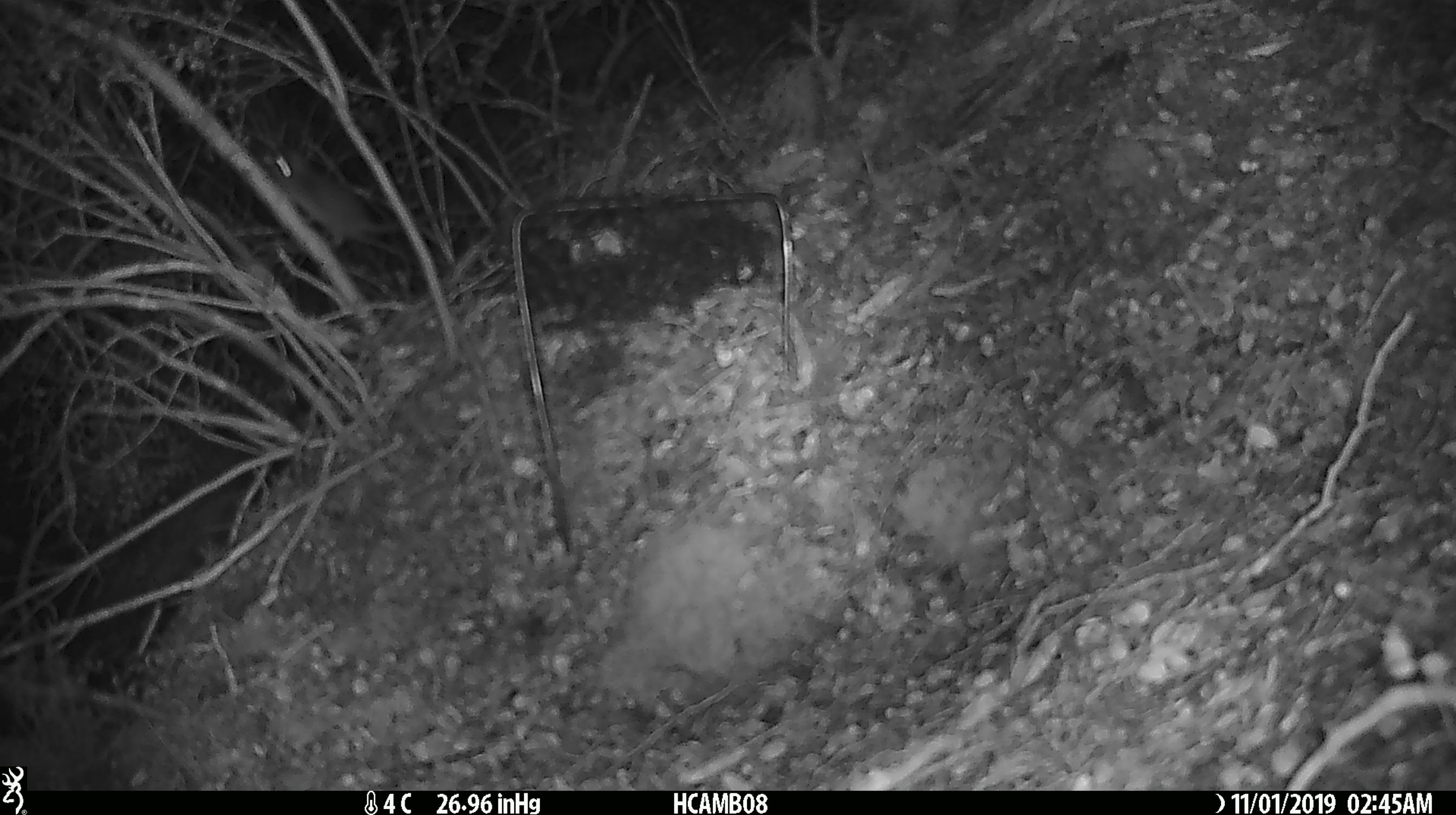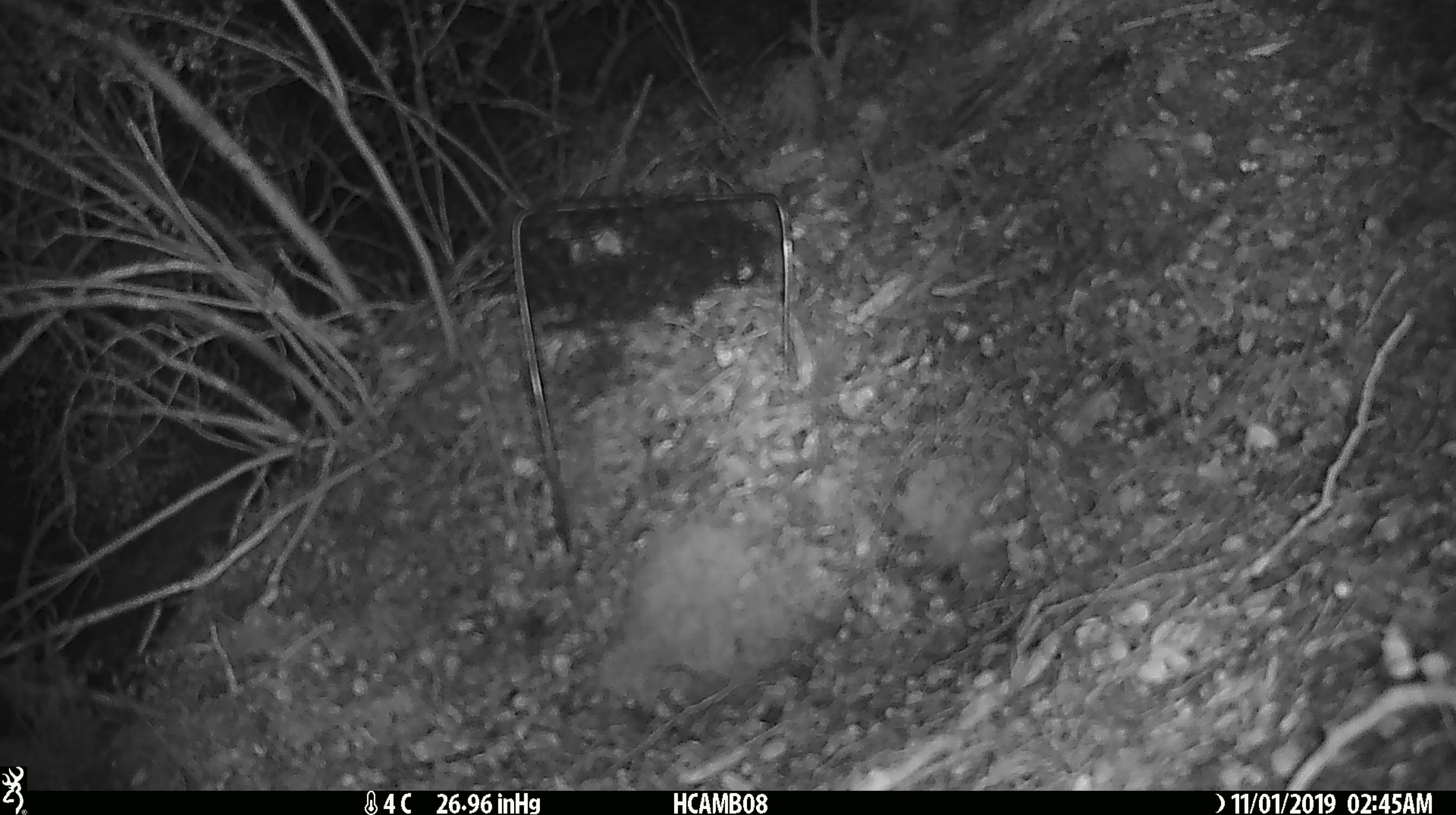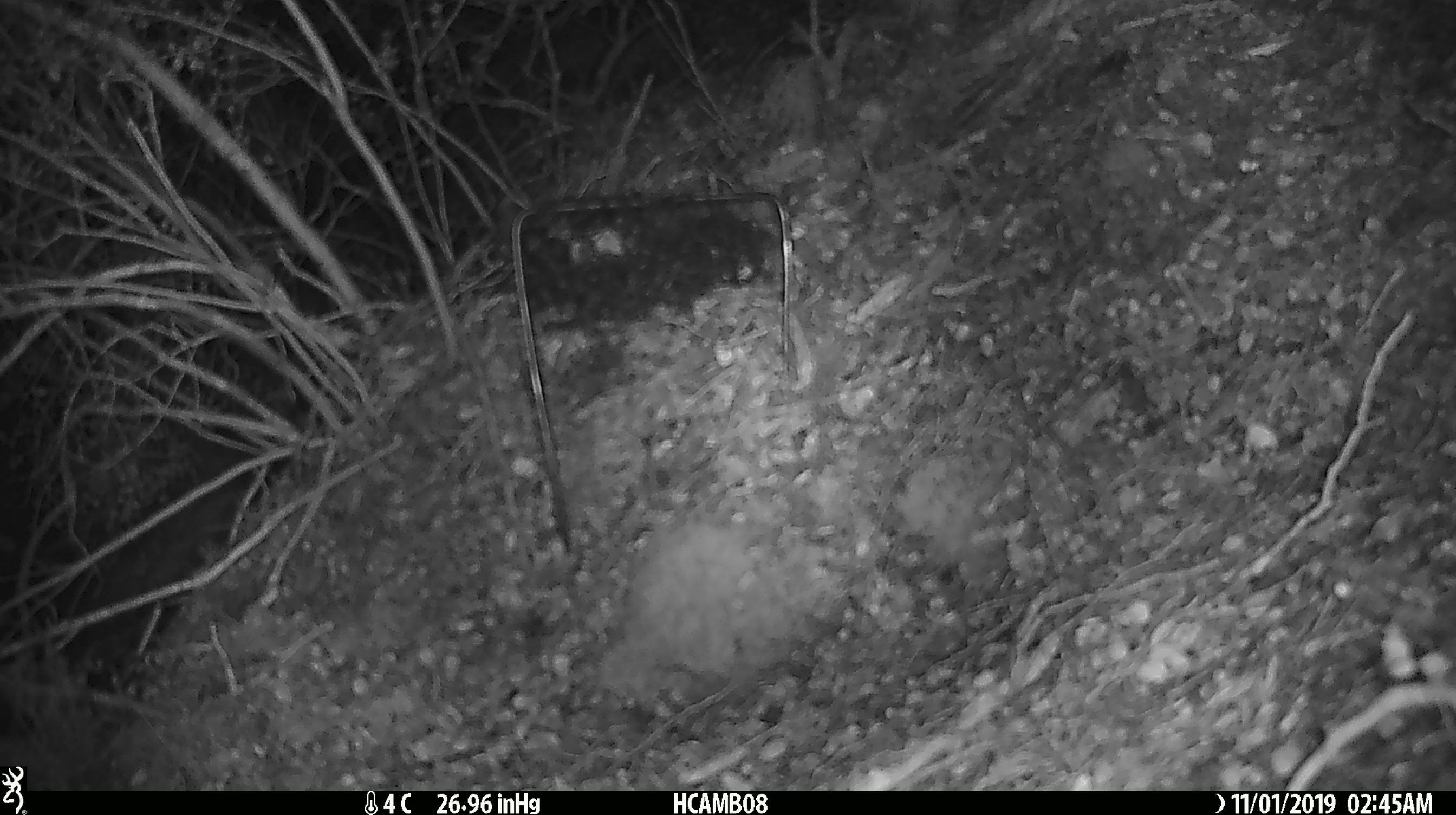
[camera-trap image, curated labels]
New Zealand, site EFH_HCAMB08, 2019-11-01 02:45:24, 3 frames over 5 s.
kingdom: Animalia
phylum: Chordata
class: Mammalia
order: Rodentia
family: Muridae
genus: Mus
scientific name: Mus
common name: mouse